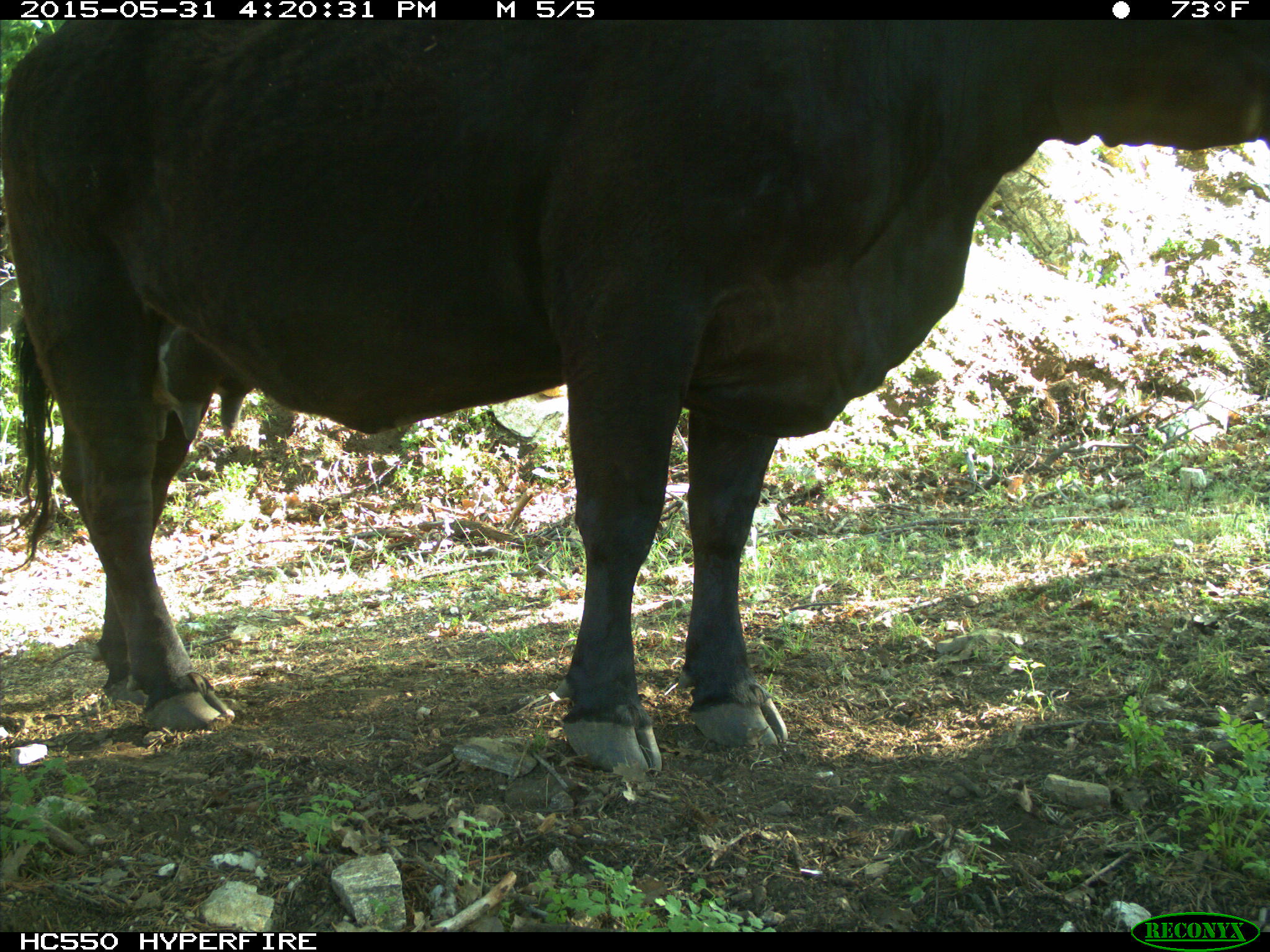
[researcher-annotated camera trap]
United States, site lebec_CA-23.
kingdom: Animalia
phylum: Chordata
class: Mammalia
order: Artiodactyla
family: Bovidae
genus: Bos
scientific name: Bos taurus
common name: domestic cow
Bos taurus (domestic cow).